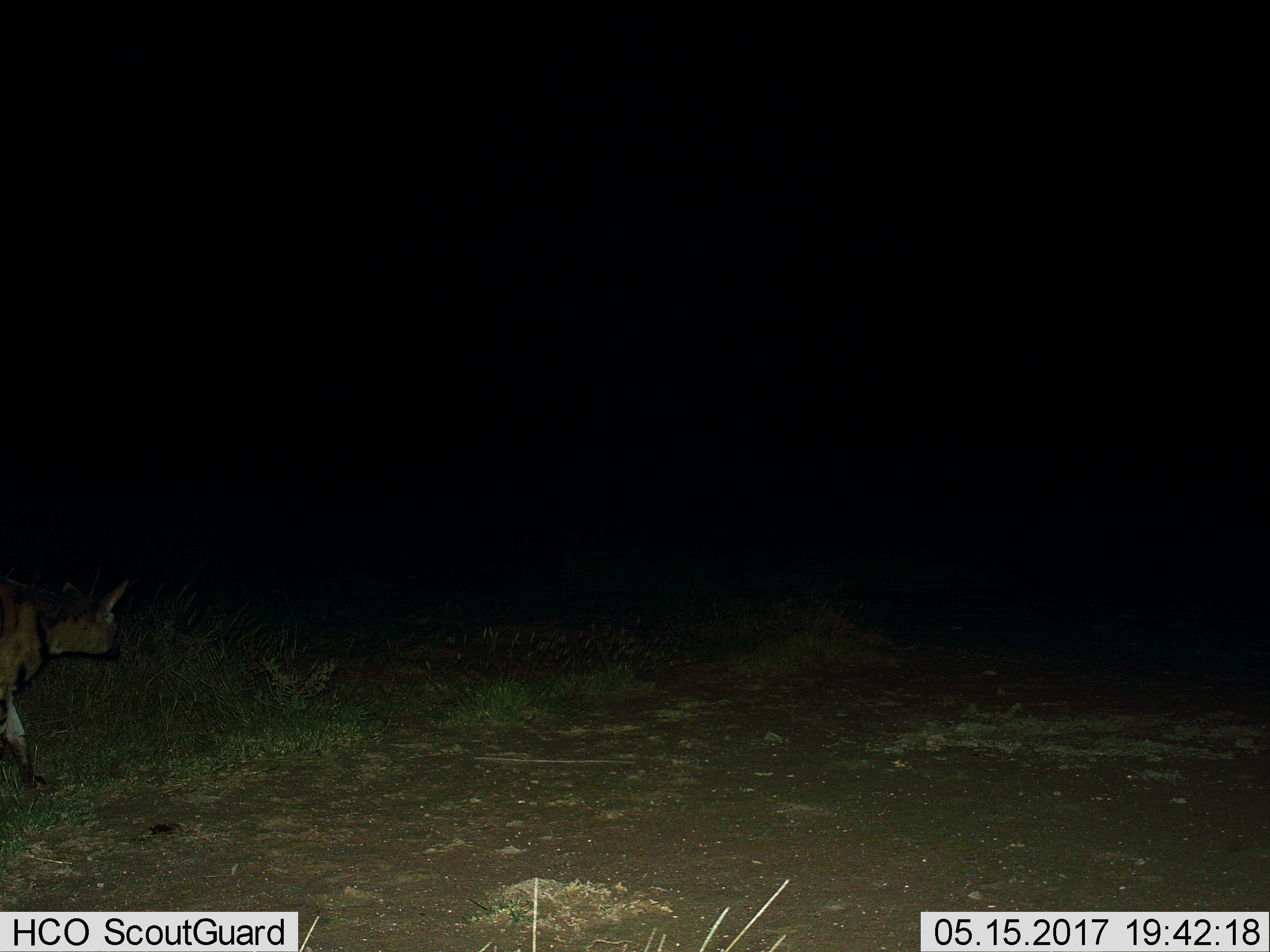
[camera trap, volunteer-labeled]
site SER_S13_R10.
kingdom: Animalia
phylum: Chordata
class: Mammalia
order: Carnivora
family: Hyaenidae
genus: Crocuta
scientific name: Crocuta crocuta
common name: spotted hyena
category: hyenaspotted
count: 1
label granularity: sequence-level